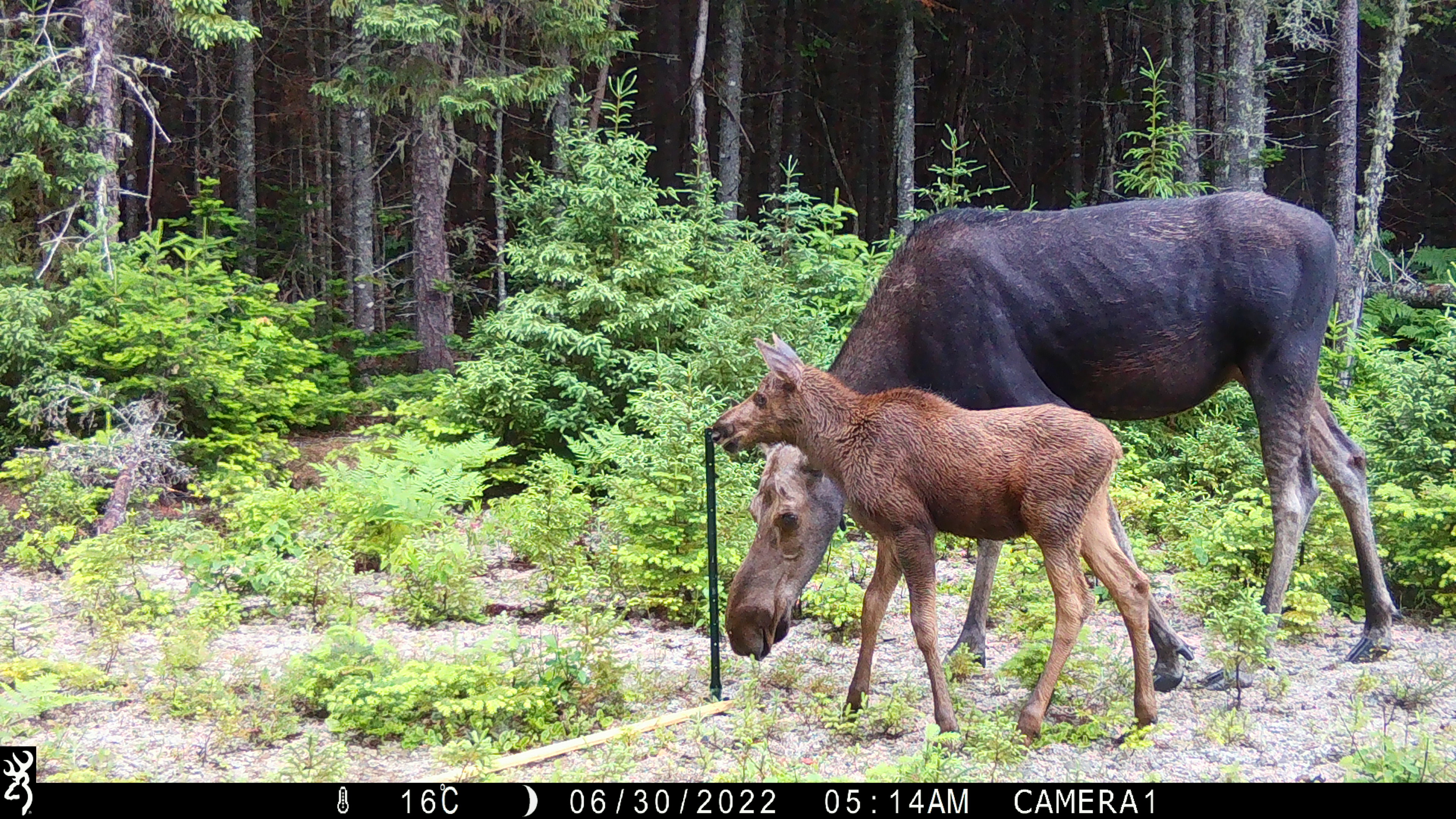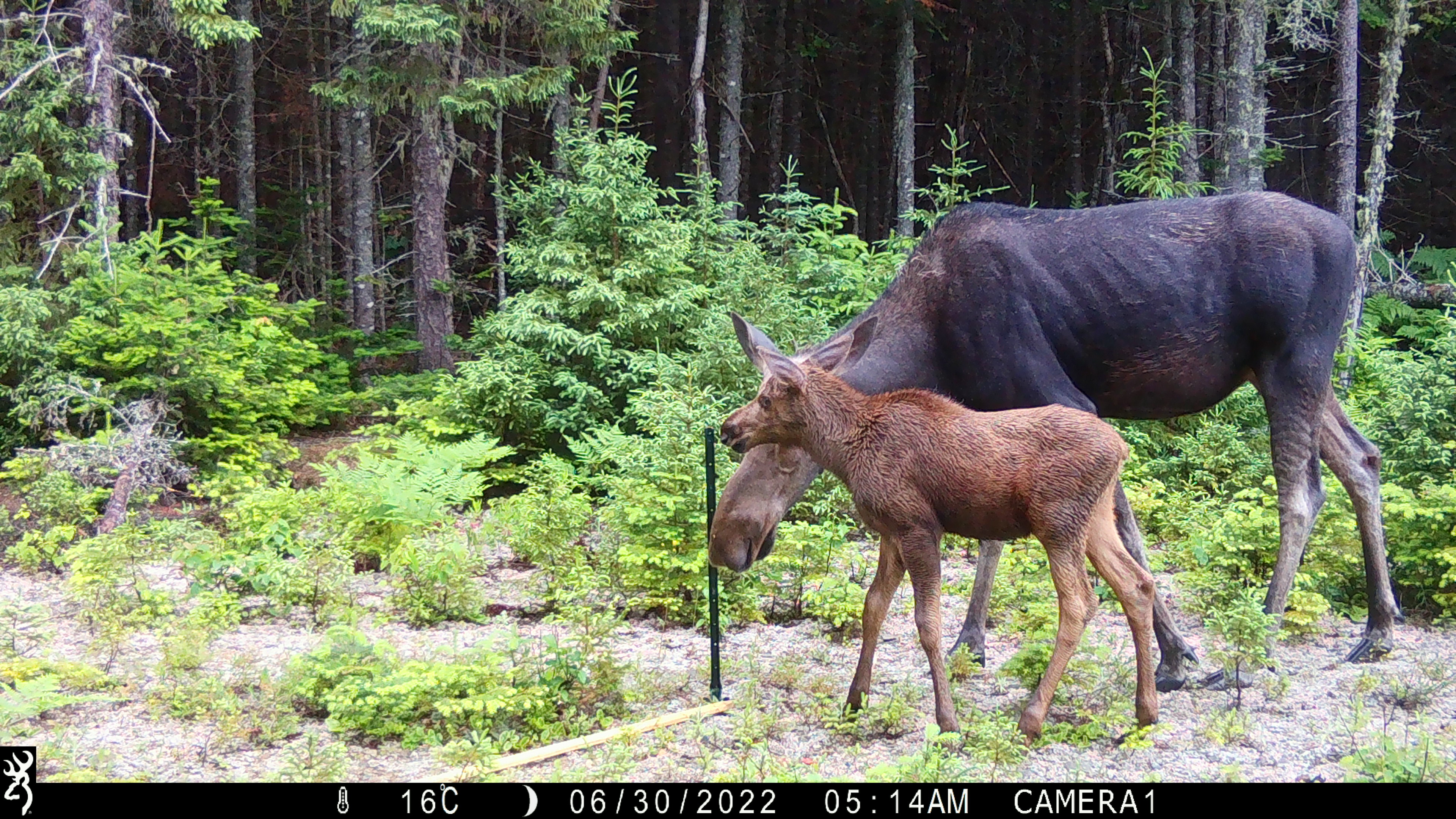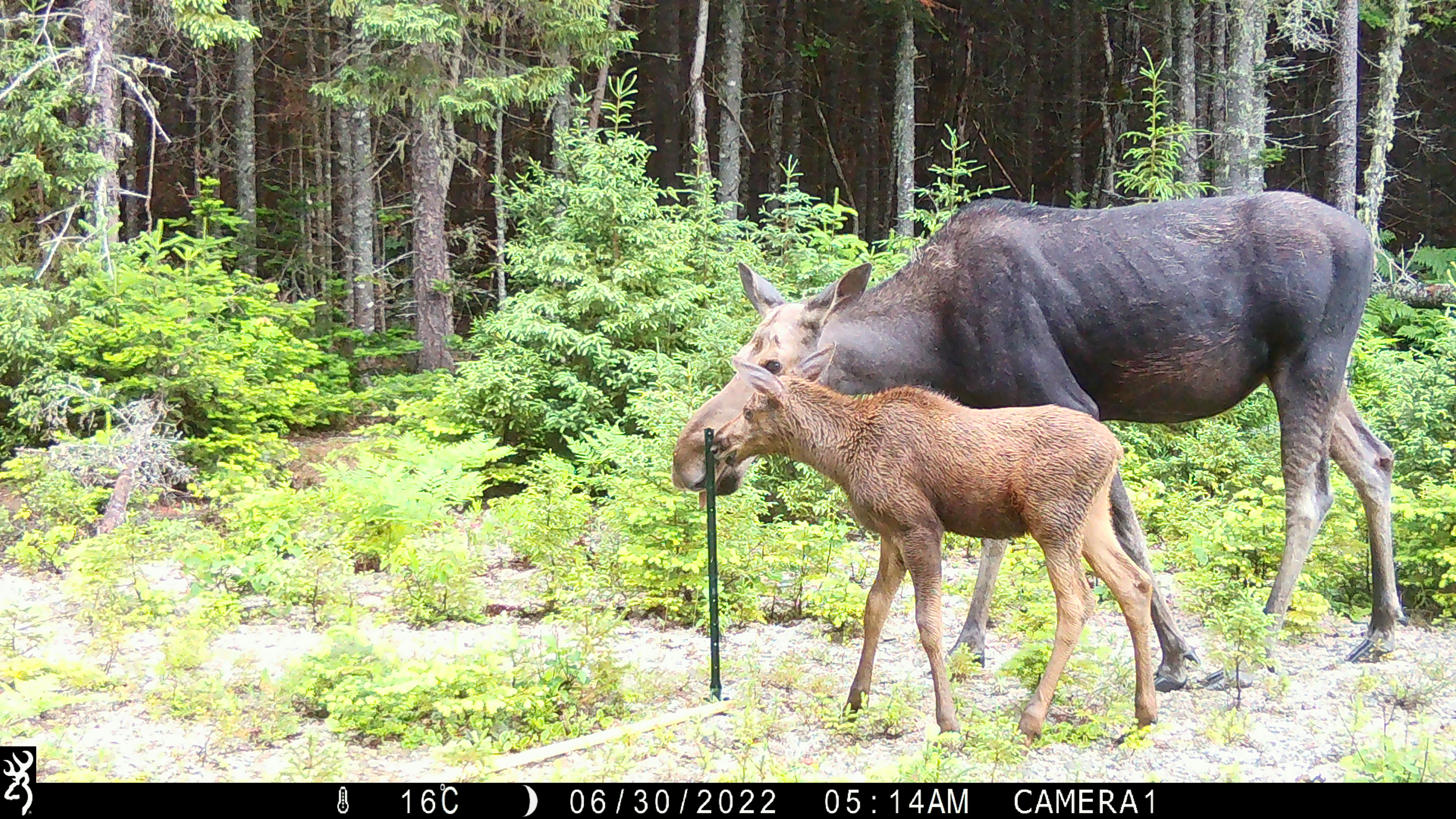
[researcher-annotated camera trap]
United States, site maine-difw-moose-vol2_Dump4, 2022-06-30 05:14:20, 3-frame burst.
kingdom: Animalia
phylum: Chordata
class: Mammalia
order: Artiodactyla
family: Cervidae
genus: Alces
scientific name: Alces alces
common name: moose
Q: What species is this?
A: Moose (Alces alces).